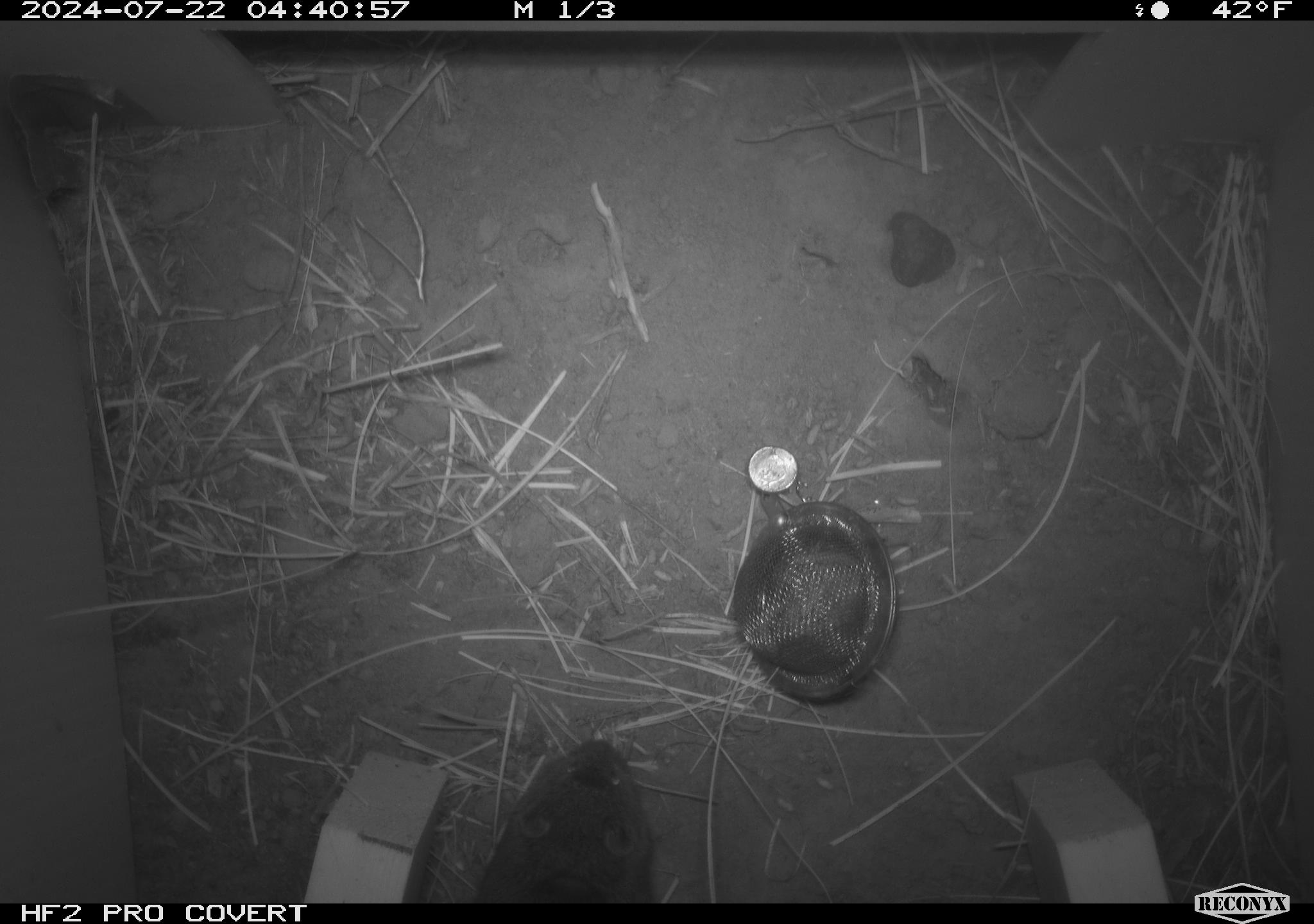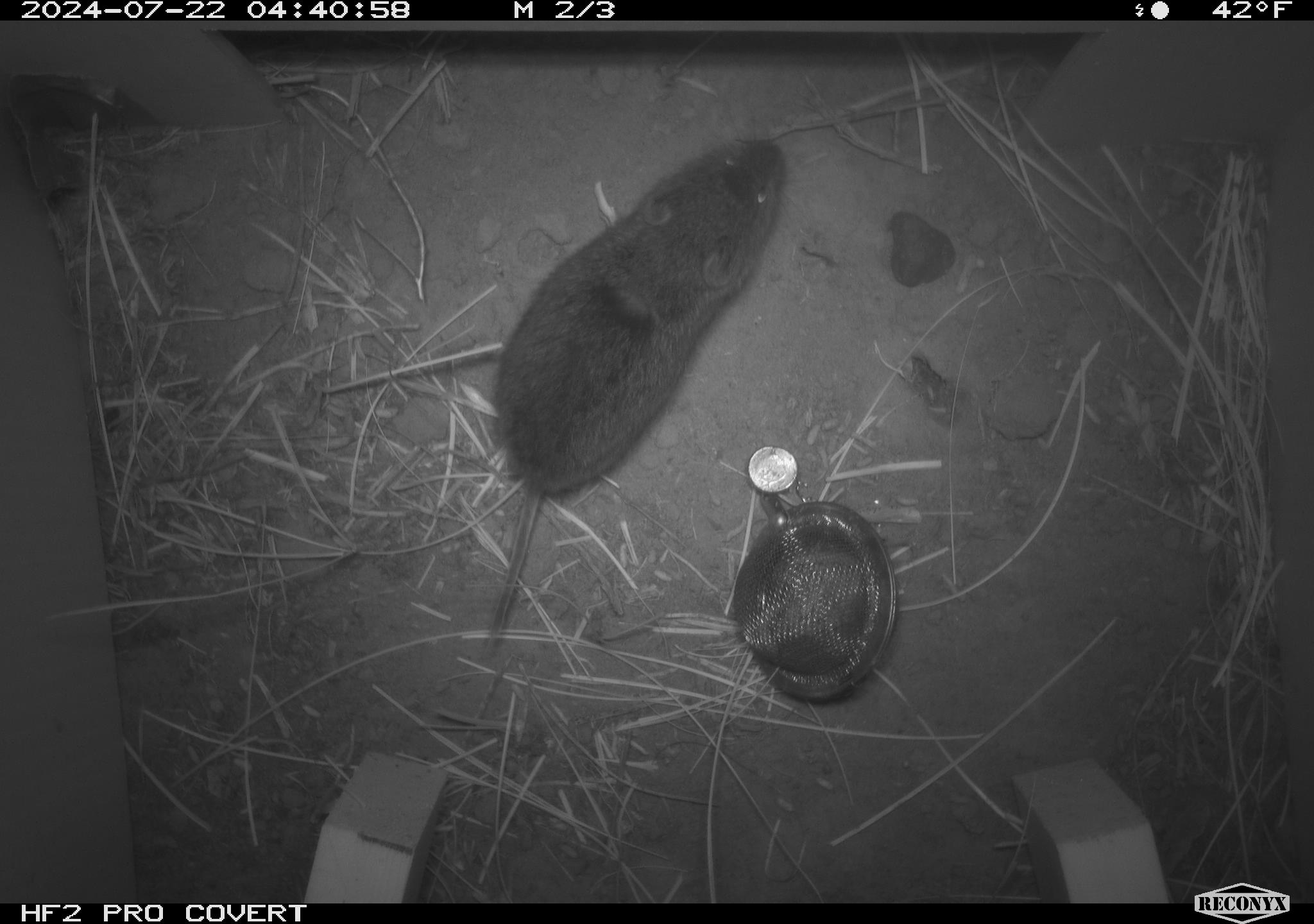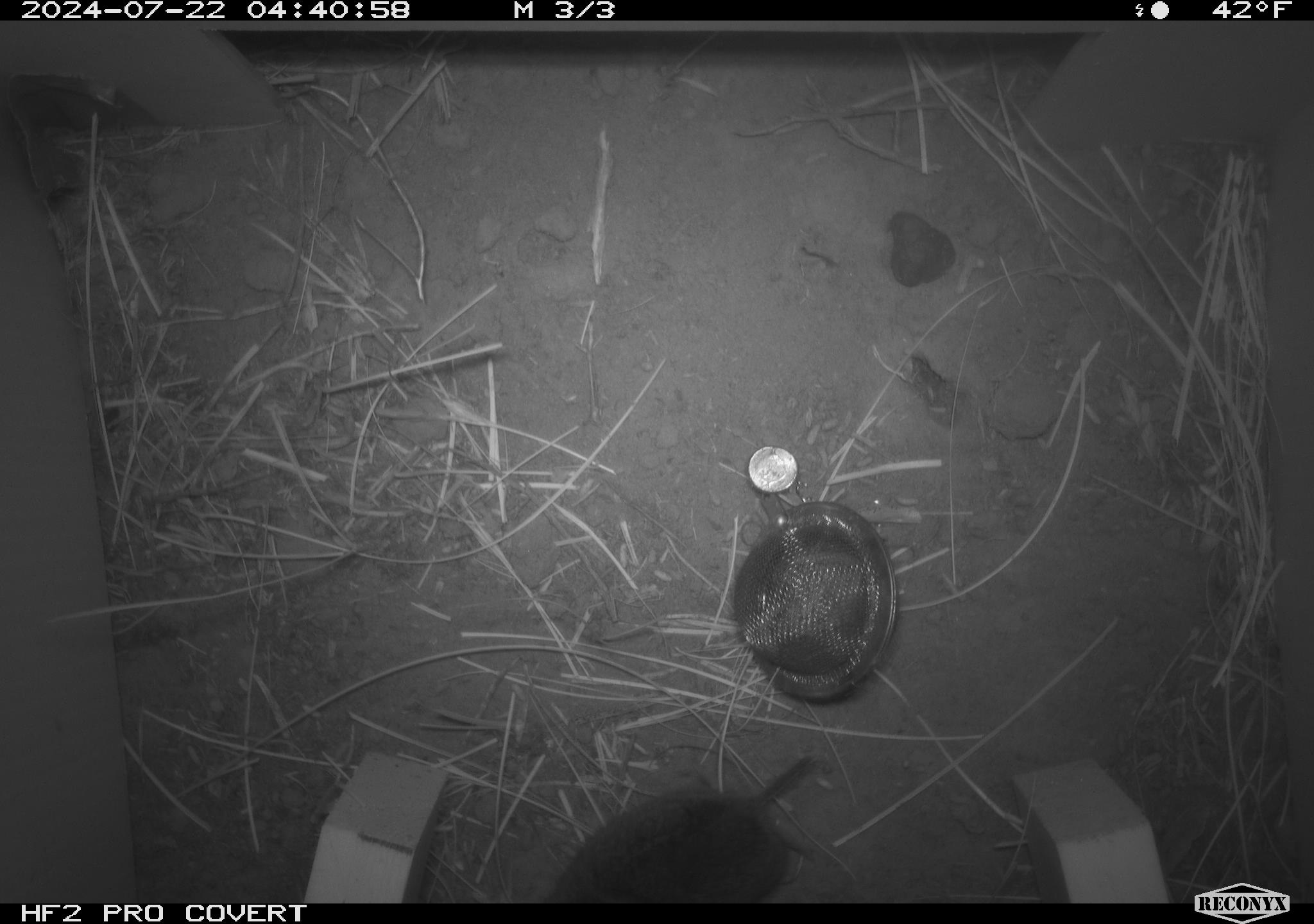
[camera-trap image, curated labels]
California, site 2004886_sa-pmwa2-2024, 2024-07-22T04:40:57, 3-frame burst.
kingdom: Animalia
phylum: Chordata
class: Mammalia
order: Rodentia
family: Cricetidae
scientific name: Arvicolinae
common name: voles, lemmings, and muskrats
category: arvicolinae subfamily